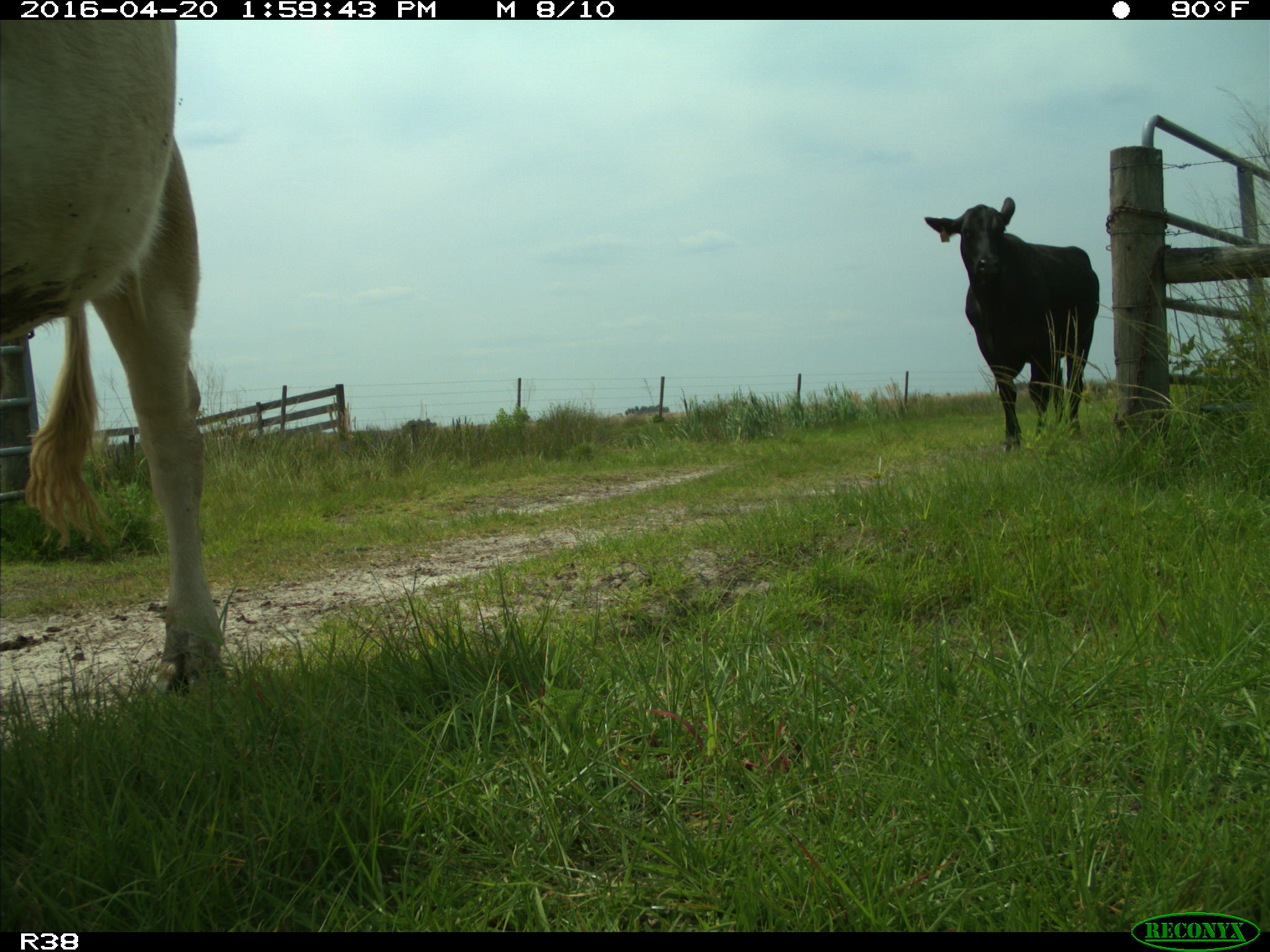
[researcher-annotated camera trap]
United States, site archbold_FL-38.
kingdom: Animalia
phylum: Chordata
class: Mammalia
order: Artiodactyla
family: Bovidae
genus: Bos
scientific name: Bos taurus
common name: domestic cow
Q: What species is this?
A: Bos taurus (domestic cow).